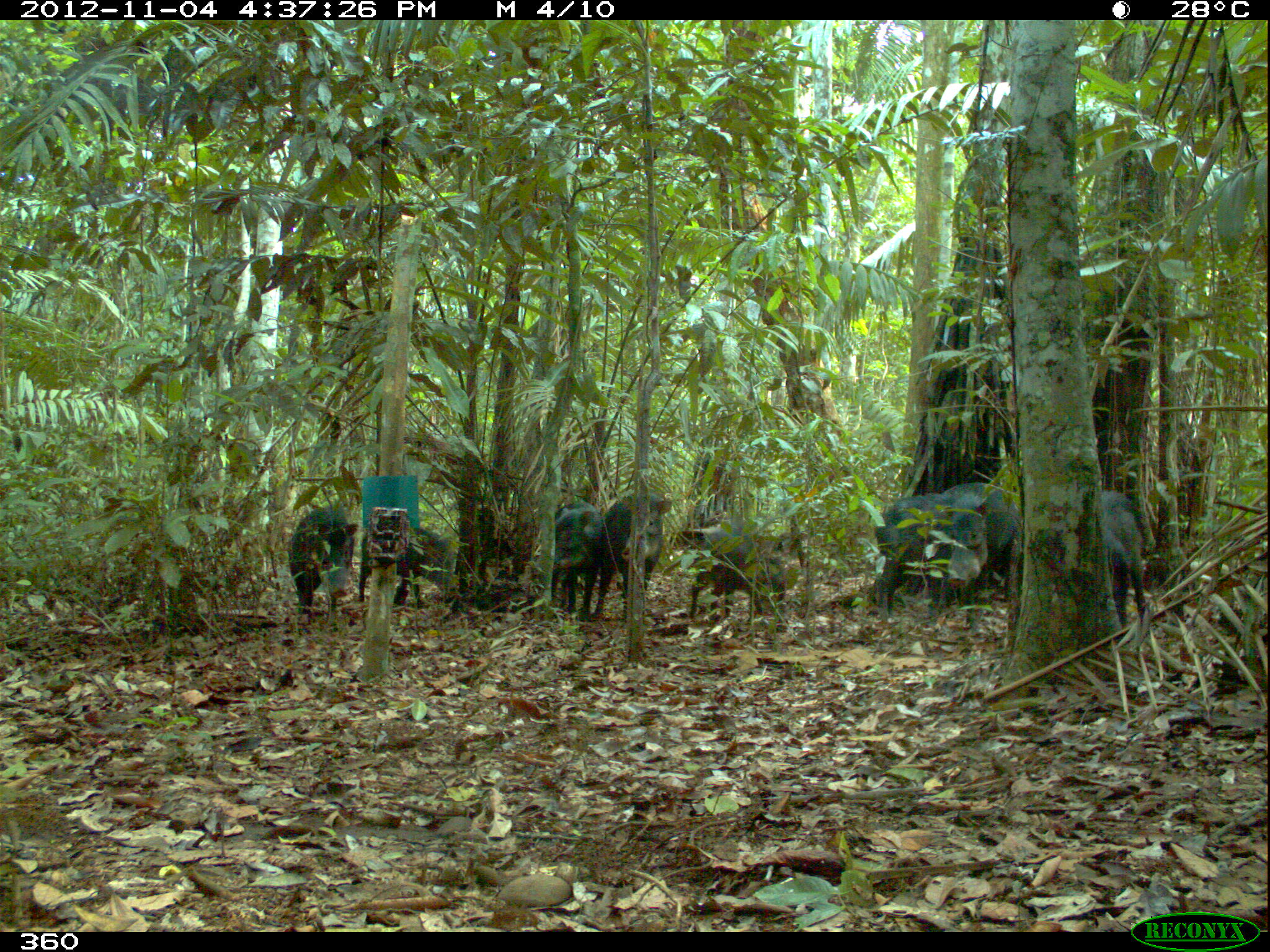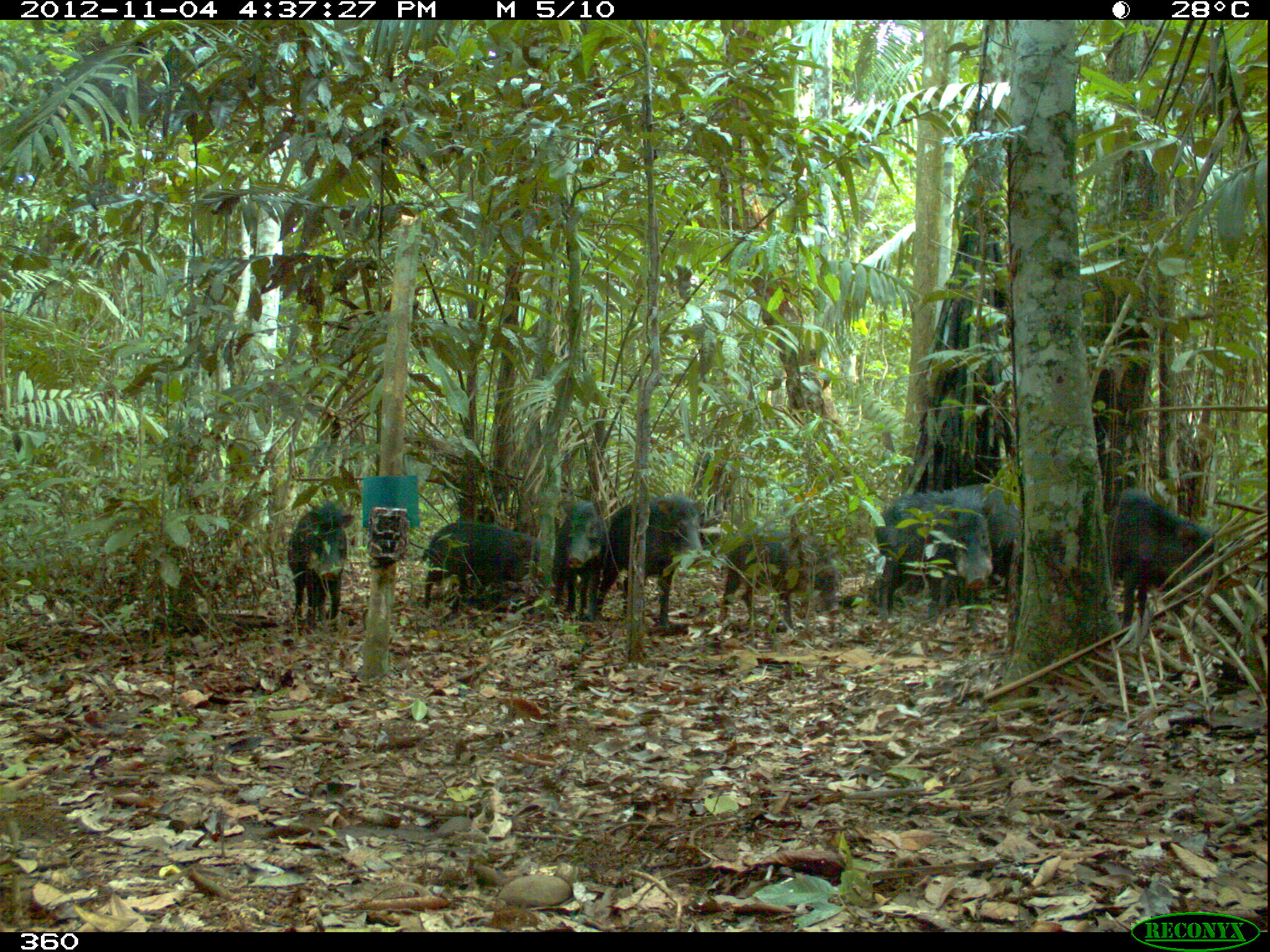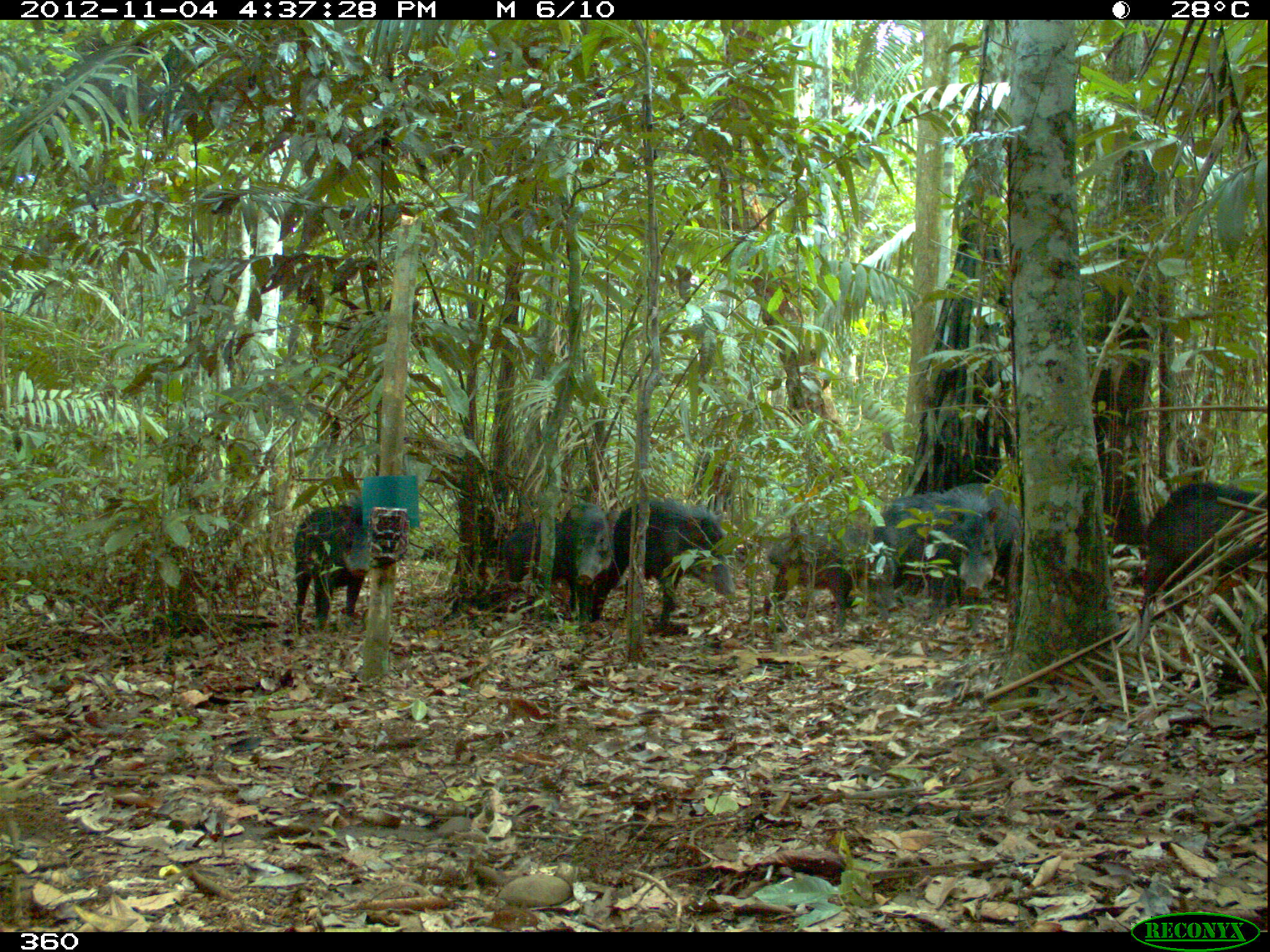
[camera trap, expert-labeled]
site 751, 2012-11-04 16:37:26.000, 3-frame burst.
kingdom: Animalia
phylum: Chordata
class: Mammalia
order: Artiodactyla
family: Tayassuidae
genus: Tayassu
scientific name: Tayassu pecari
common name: white-lipped peccary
Tayassu pecari (white-lipped peccary).